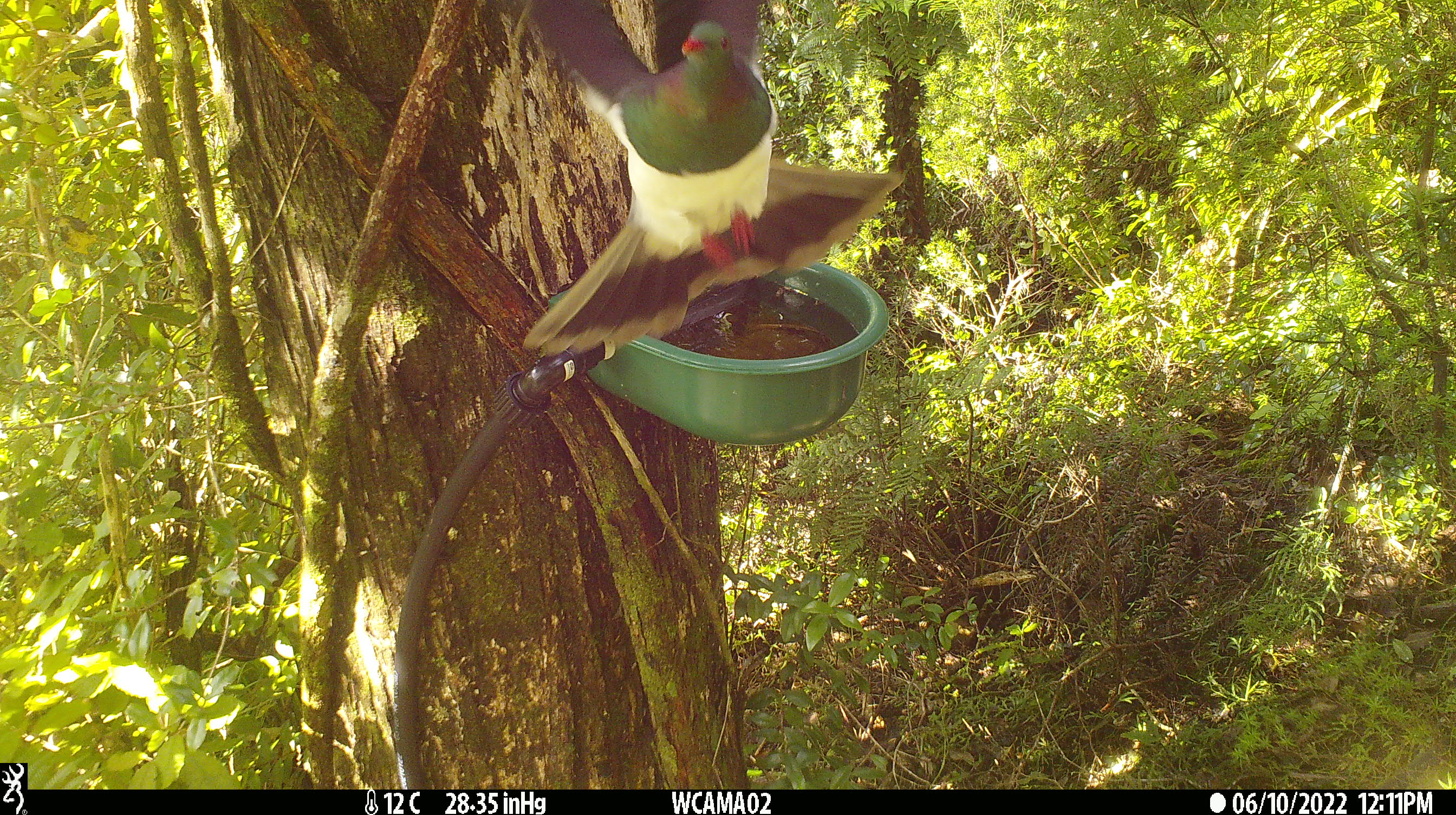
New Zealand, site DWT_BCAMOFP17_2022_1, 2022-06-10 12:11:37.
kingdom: Animalia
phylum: Chordata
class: Aves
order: Columbiformes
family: Columbidae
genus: Hemiphaga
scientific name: Hemiphaga novaeseelandiae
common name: new zealand pigeon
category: kereru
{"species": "kereru (new zealand pigeon) (Hemiphaga novaeseelandiae)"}